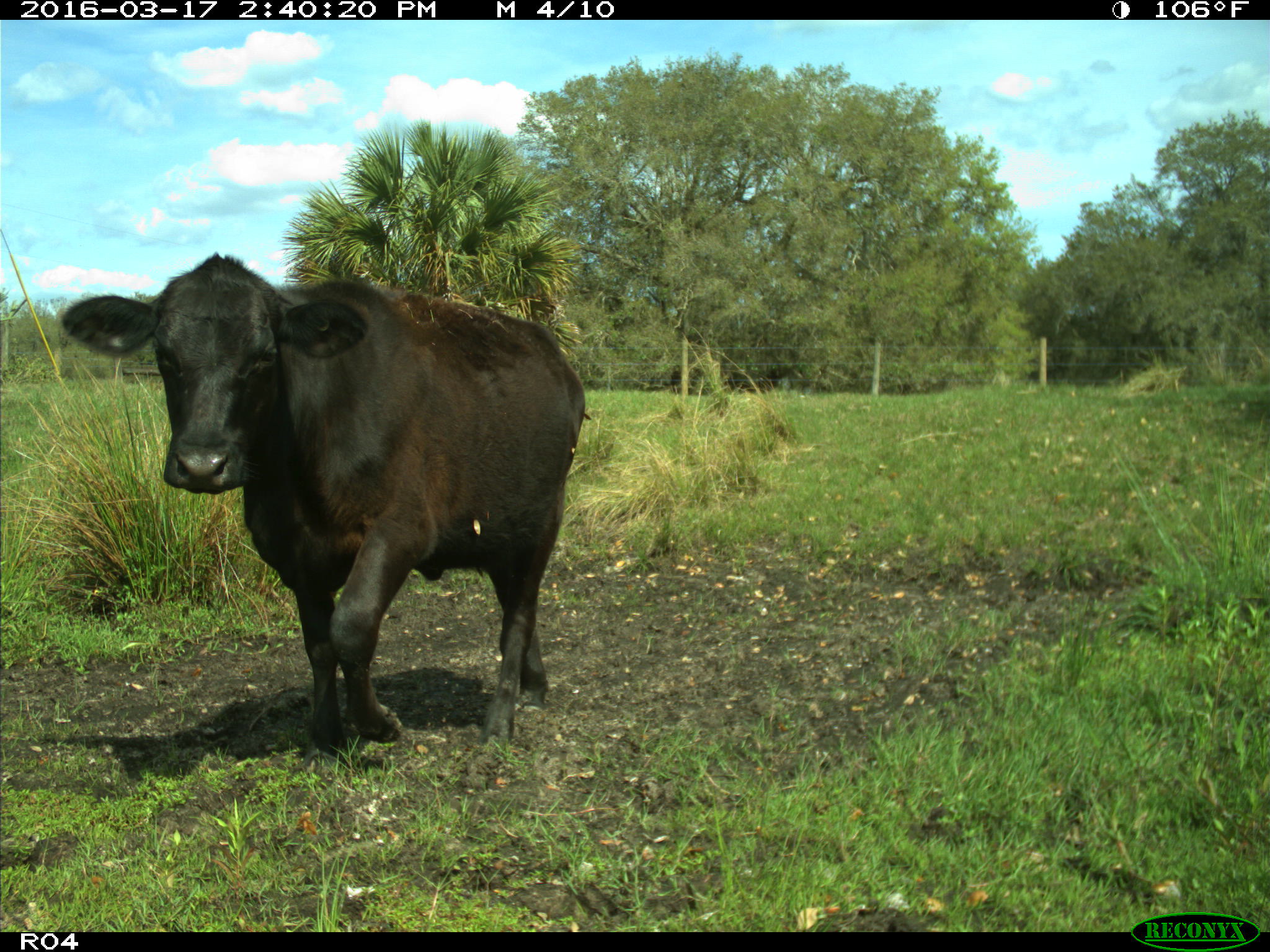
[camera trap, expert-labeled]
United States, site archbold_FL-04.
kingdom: Animalia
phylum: Chordata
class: Mammalia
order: Artiodactyla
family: Bovidae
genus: Bos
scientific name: Bos taurus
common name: domestic cow